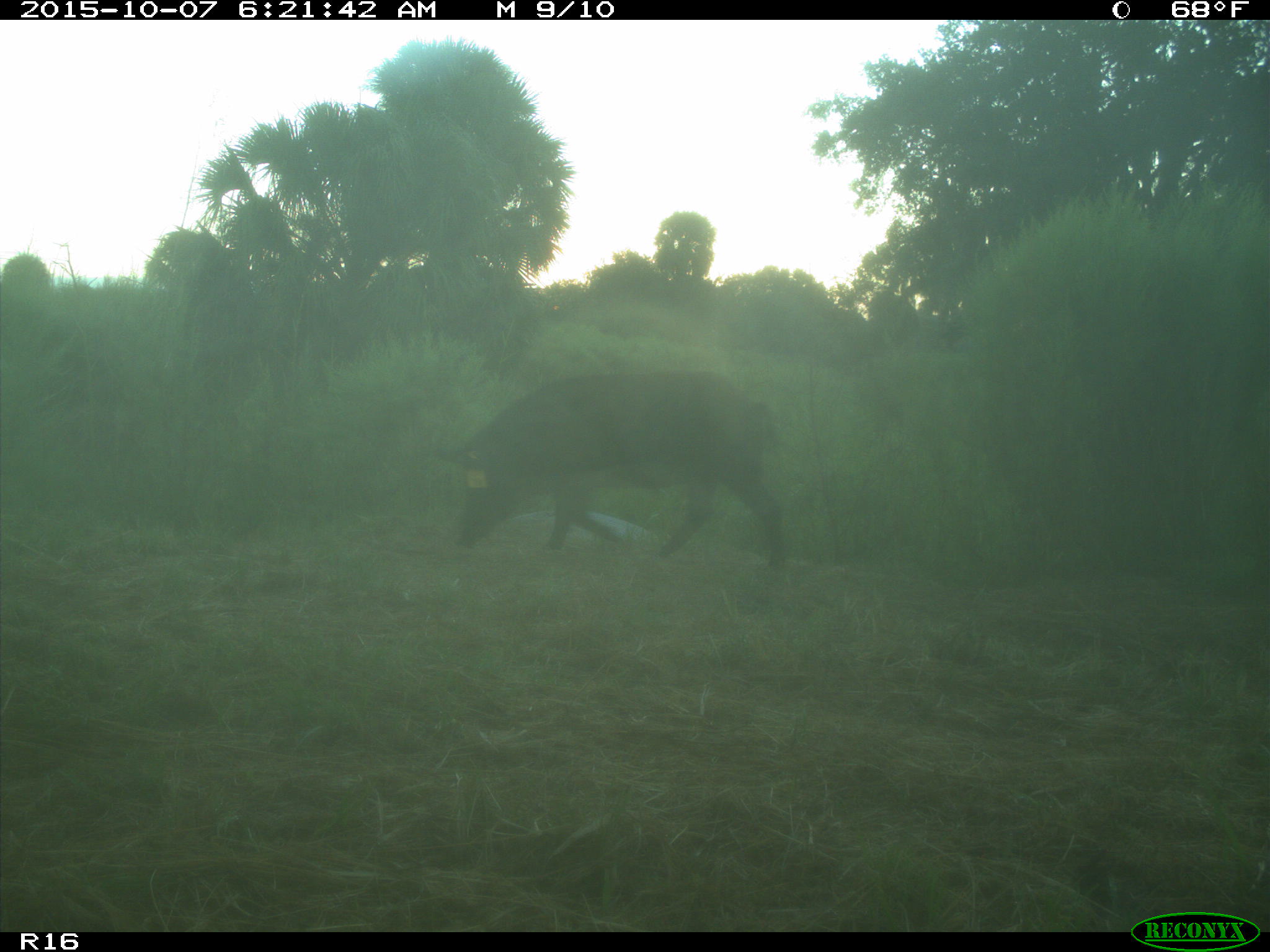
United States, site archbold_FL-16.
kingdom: Animalia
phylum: Chordata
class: Mammalia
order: Artiodactyla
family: Suidae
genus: Sus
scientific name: Sus scrofa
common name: wild boar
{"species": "Sus scrofa (wild boar)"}